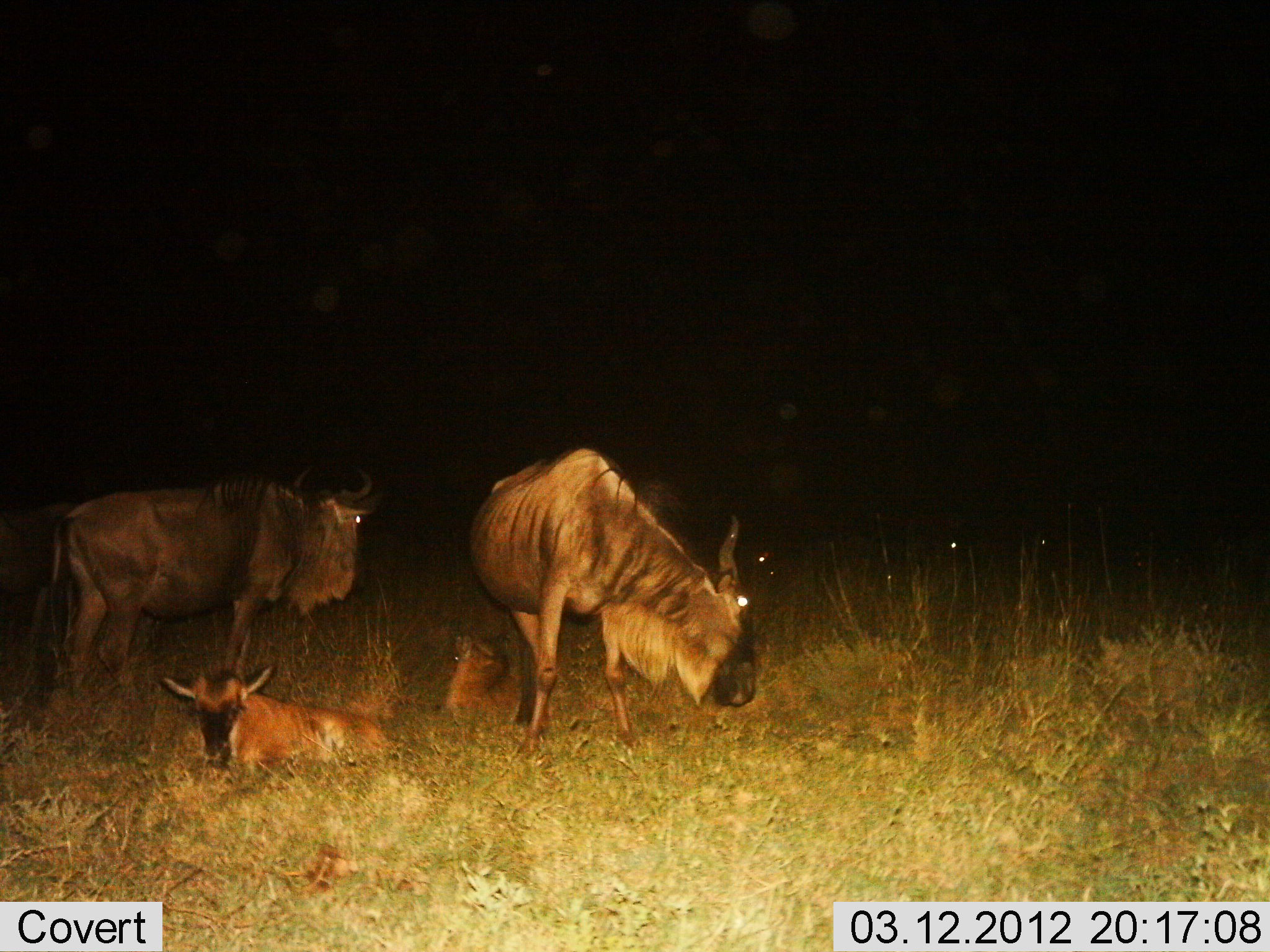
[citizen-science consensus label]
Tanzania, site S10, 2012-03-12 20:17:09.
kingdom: Animalia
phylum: Chordata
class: Mammalia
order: Artiodactyla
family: Bovidae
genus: Connochaetes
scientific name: Connochaetes taurinus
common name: blue wildebeest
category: wildebeest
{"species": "wildebeest (blue wildebeest) (Connochaetes taurinus)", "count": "4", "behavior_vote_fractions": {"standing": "88%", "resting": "92%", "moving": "0%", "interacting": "4%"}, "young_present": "88%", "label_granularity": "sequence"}